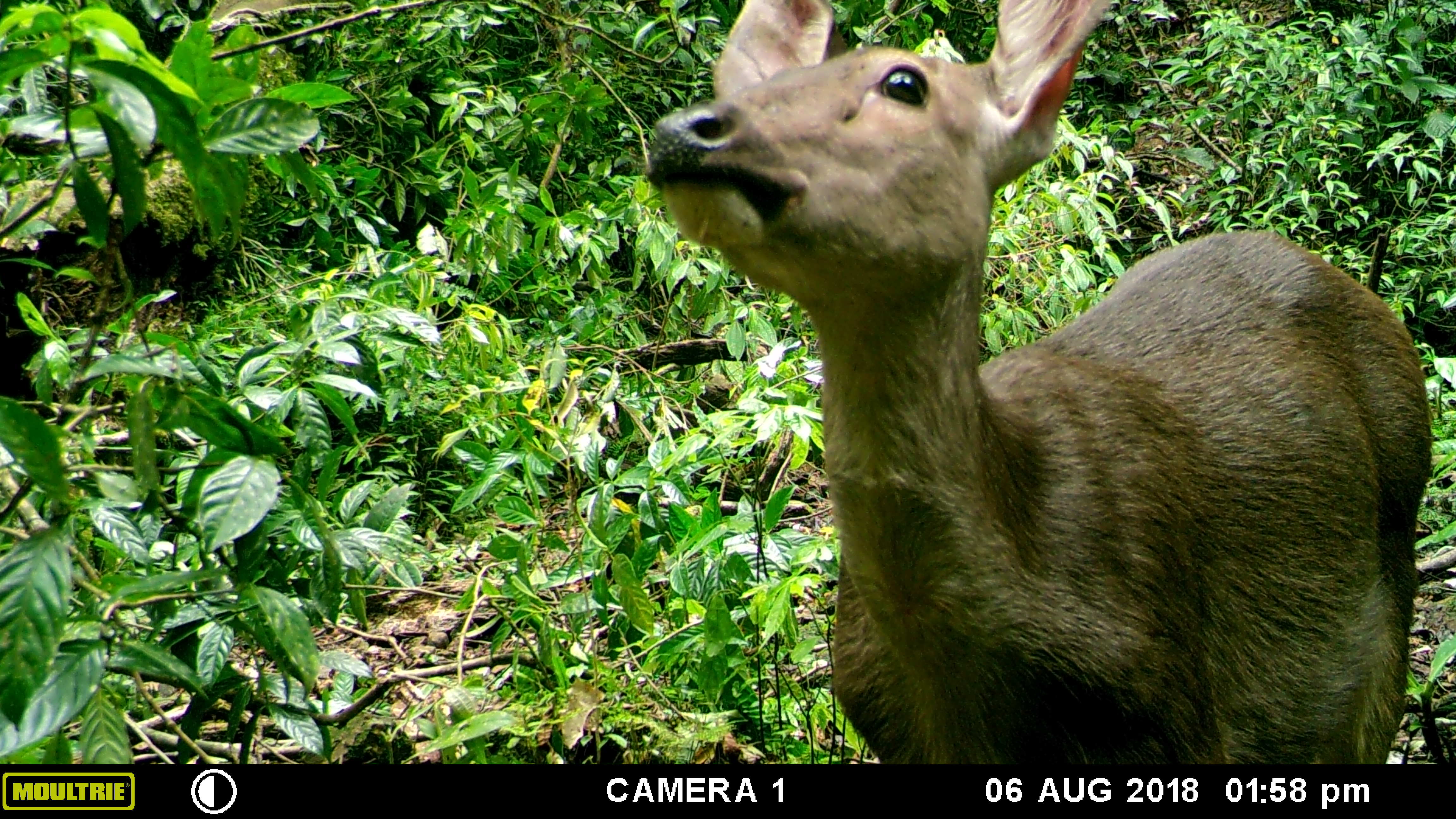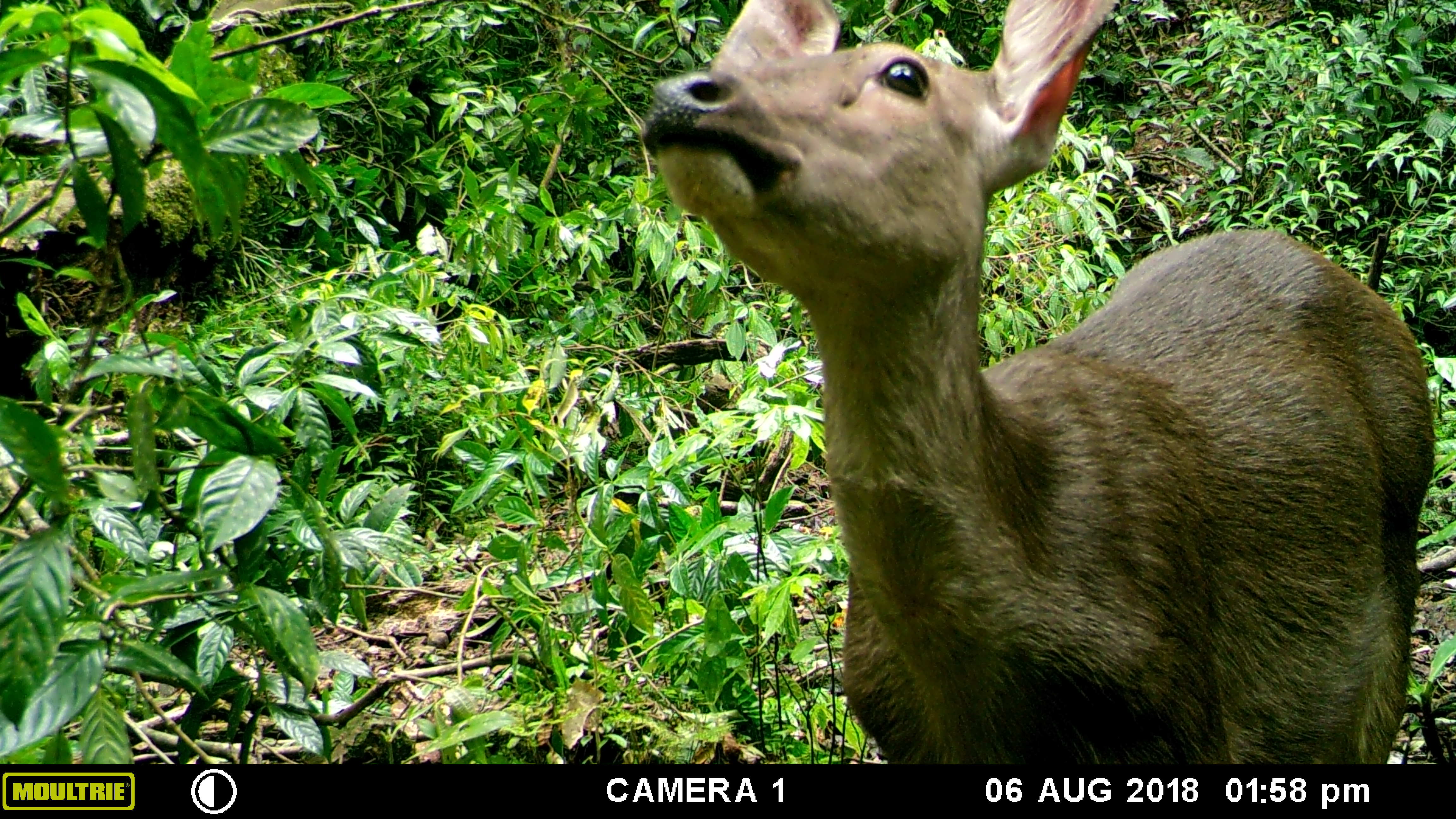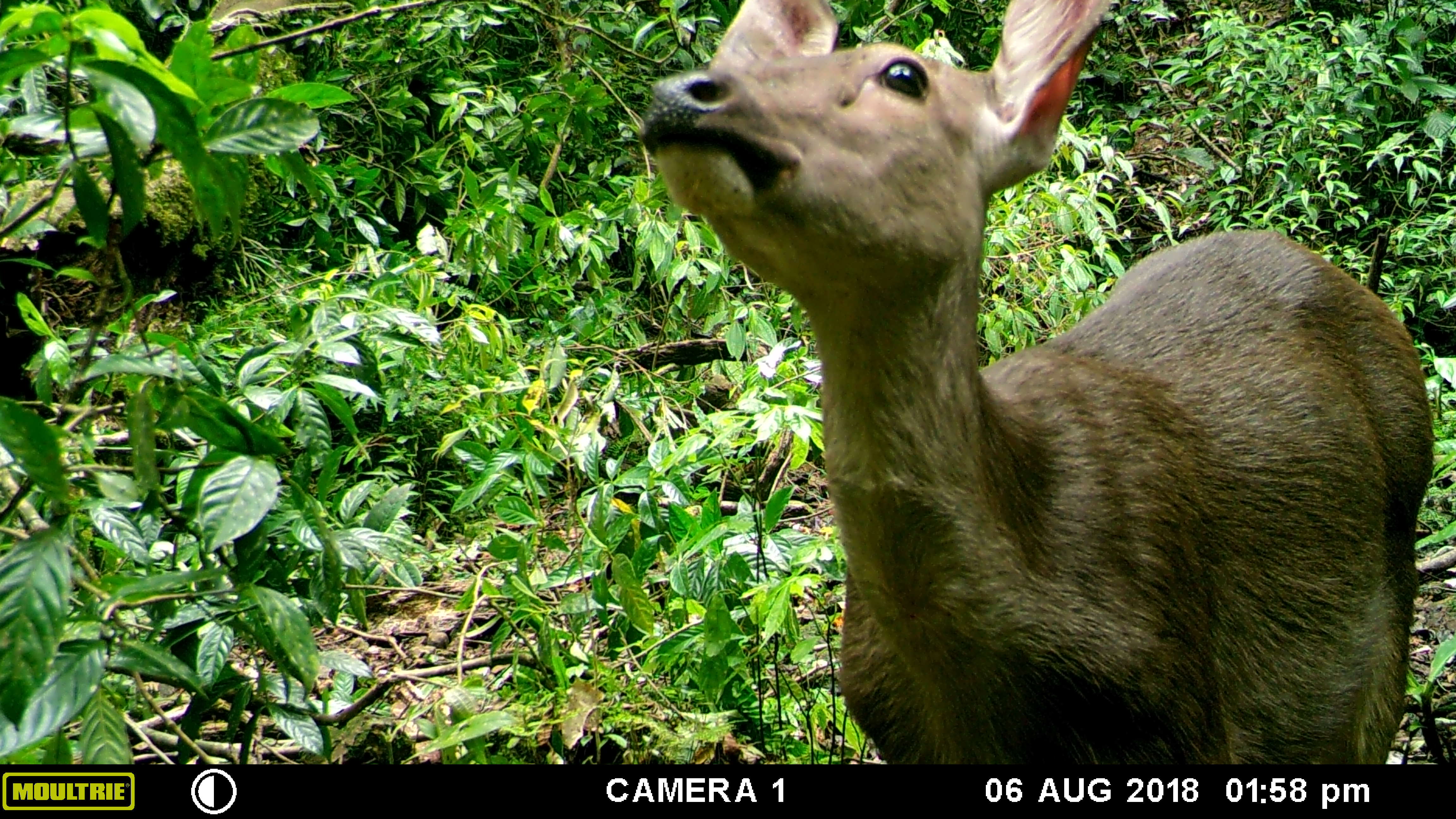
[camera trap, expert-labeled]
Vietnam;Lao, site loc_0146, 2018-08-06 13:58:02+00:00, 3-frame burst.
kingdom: Animalia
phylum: Chordata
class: Mammalia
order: Artiodactyla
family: Cervidae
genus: Rusa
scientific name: Rusa unicolor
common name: sambar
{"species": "sambar (Rusa unicolor)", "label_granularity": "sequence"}